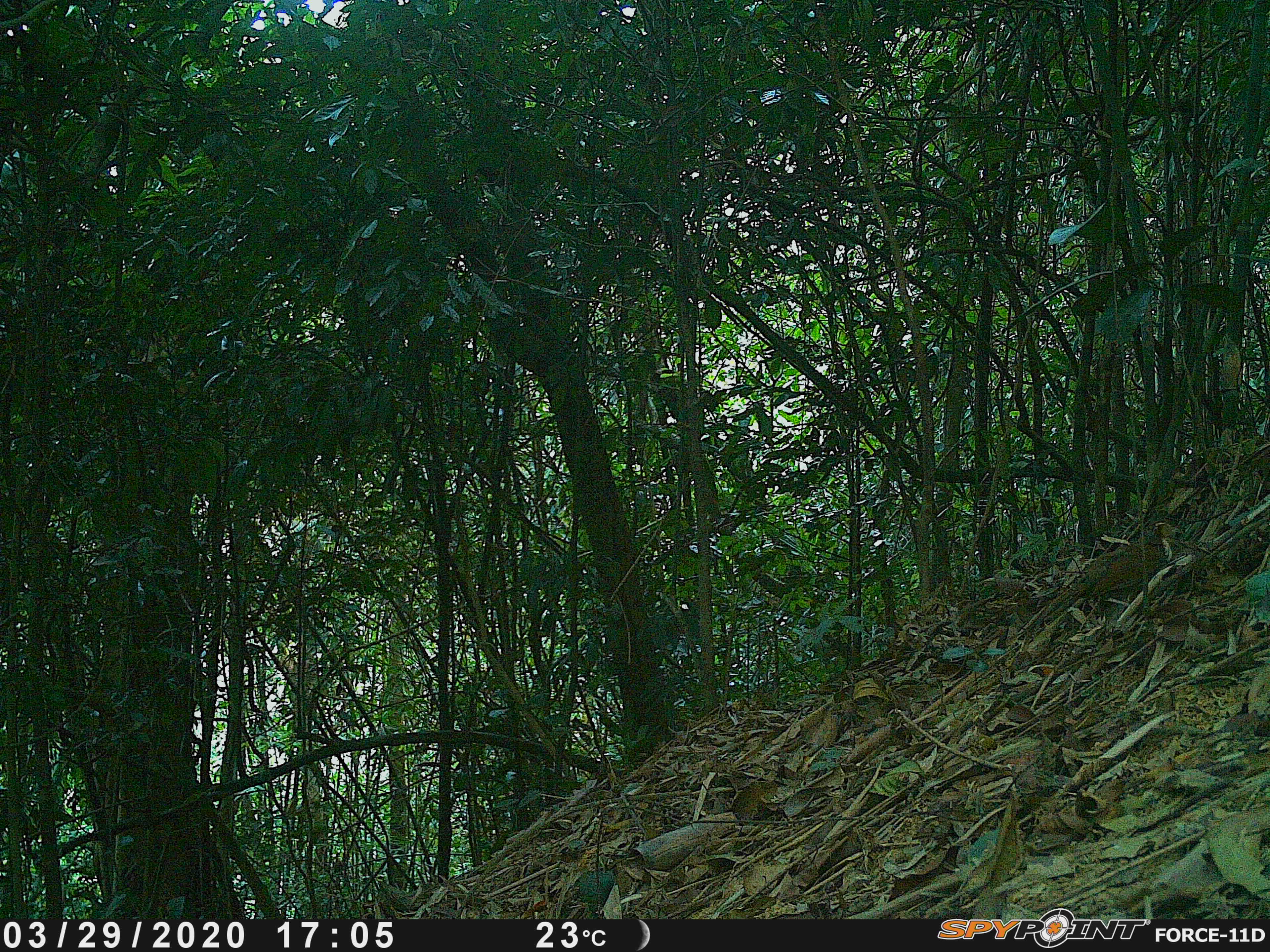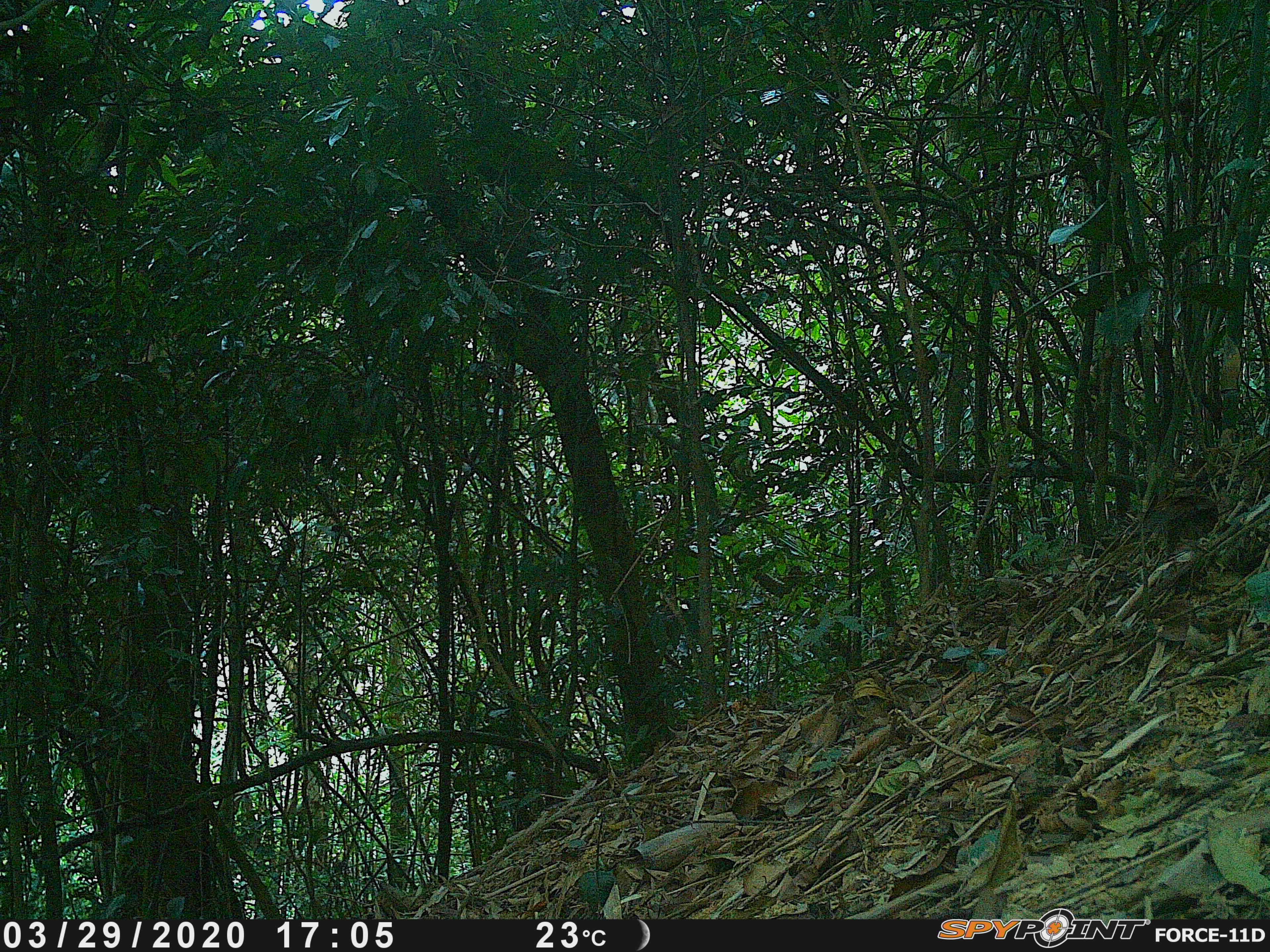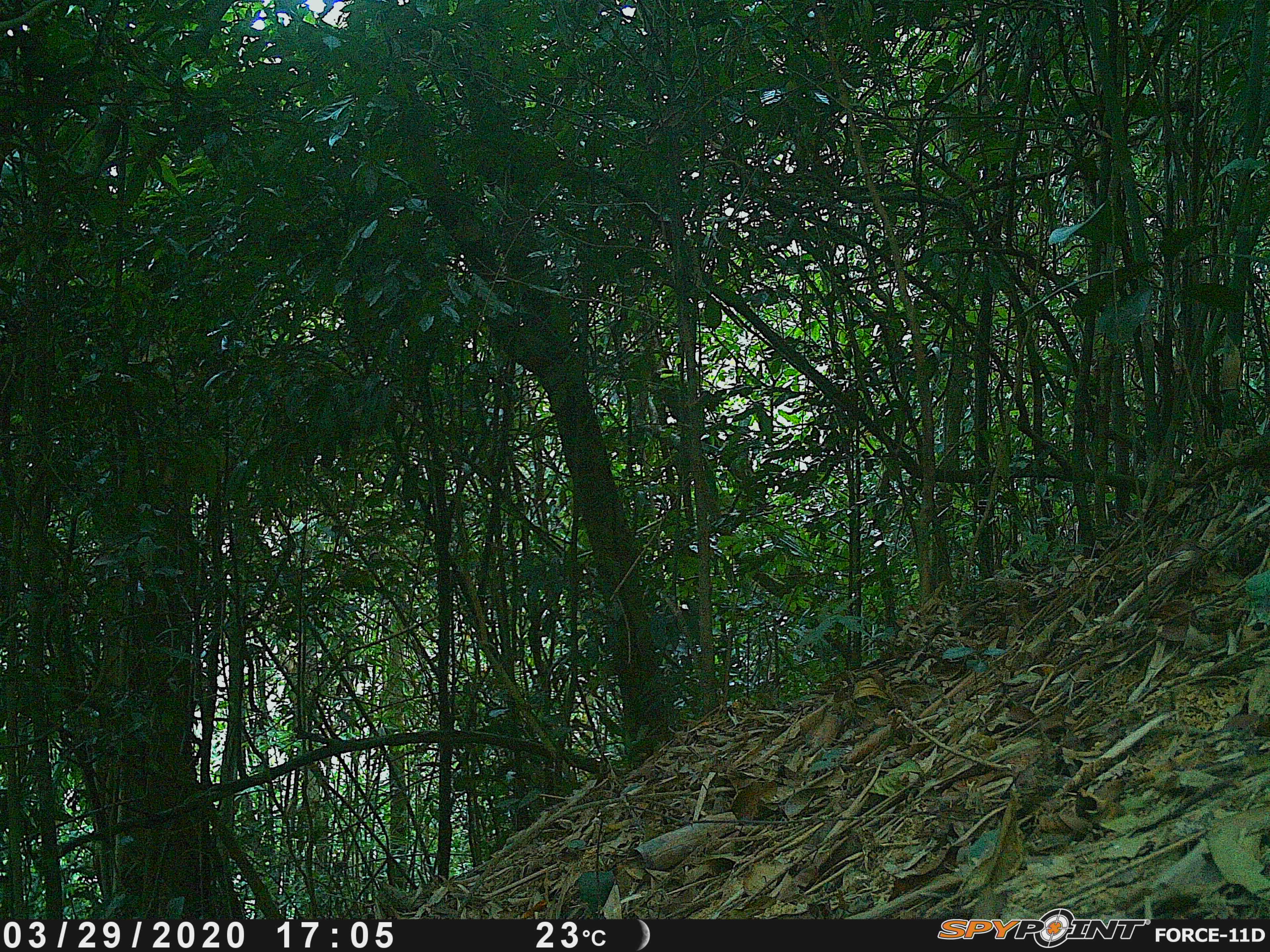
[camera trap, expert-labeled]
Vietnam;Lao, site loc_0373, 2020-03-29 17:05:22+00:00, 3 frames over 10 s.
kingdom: Animalia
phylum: Chordata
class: Aves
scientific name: Aves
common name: bird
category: unidentified bird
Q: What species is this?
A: Unidentified bird (bird) (Aves).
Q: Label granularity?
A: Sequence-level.